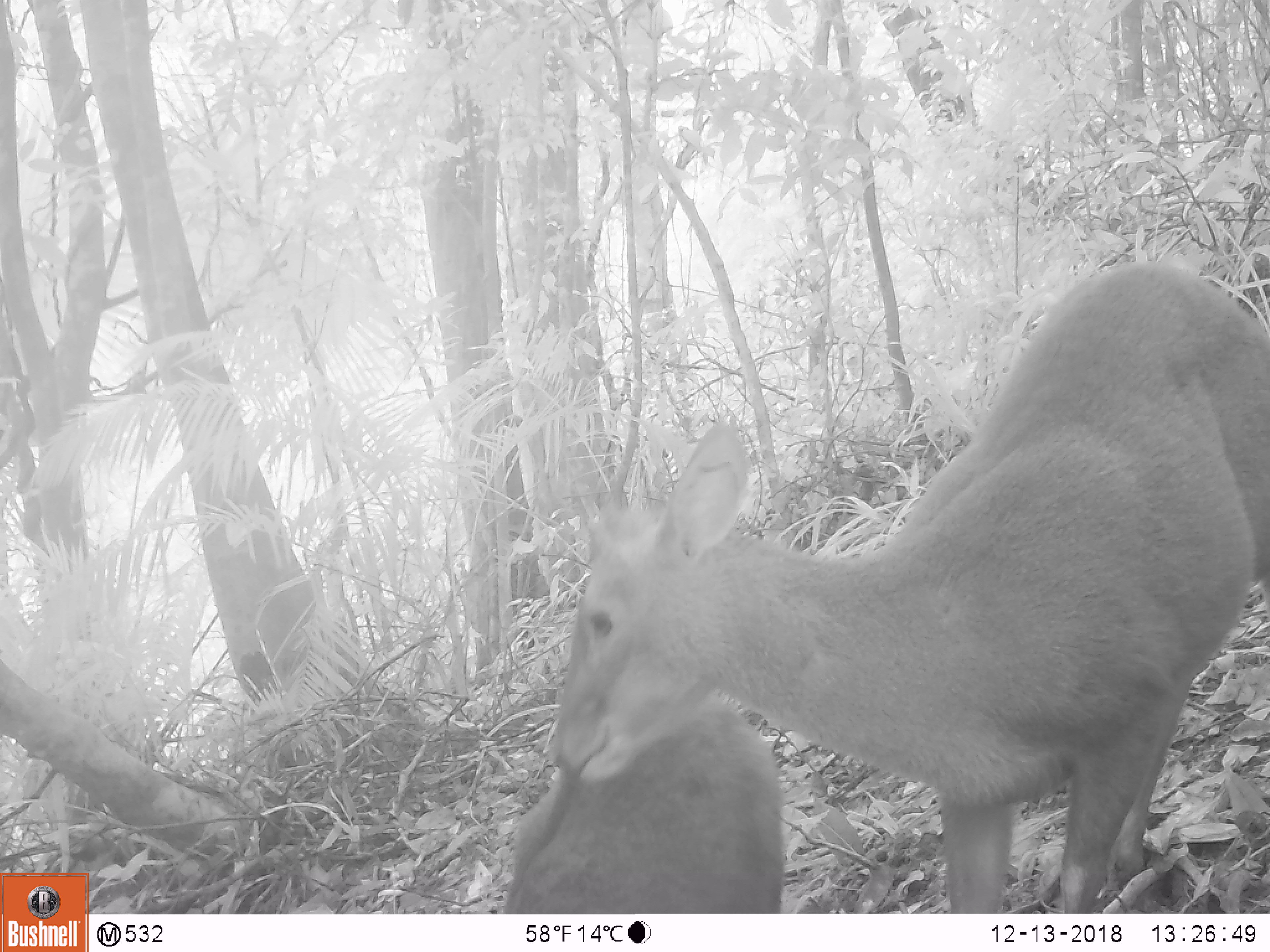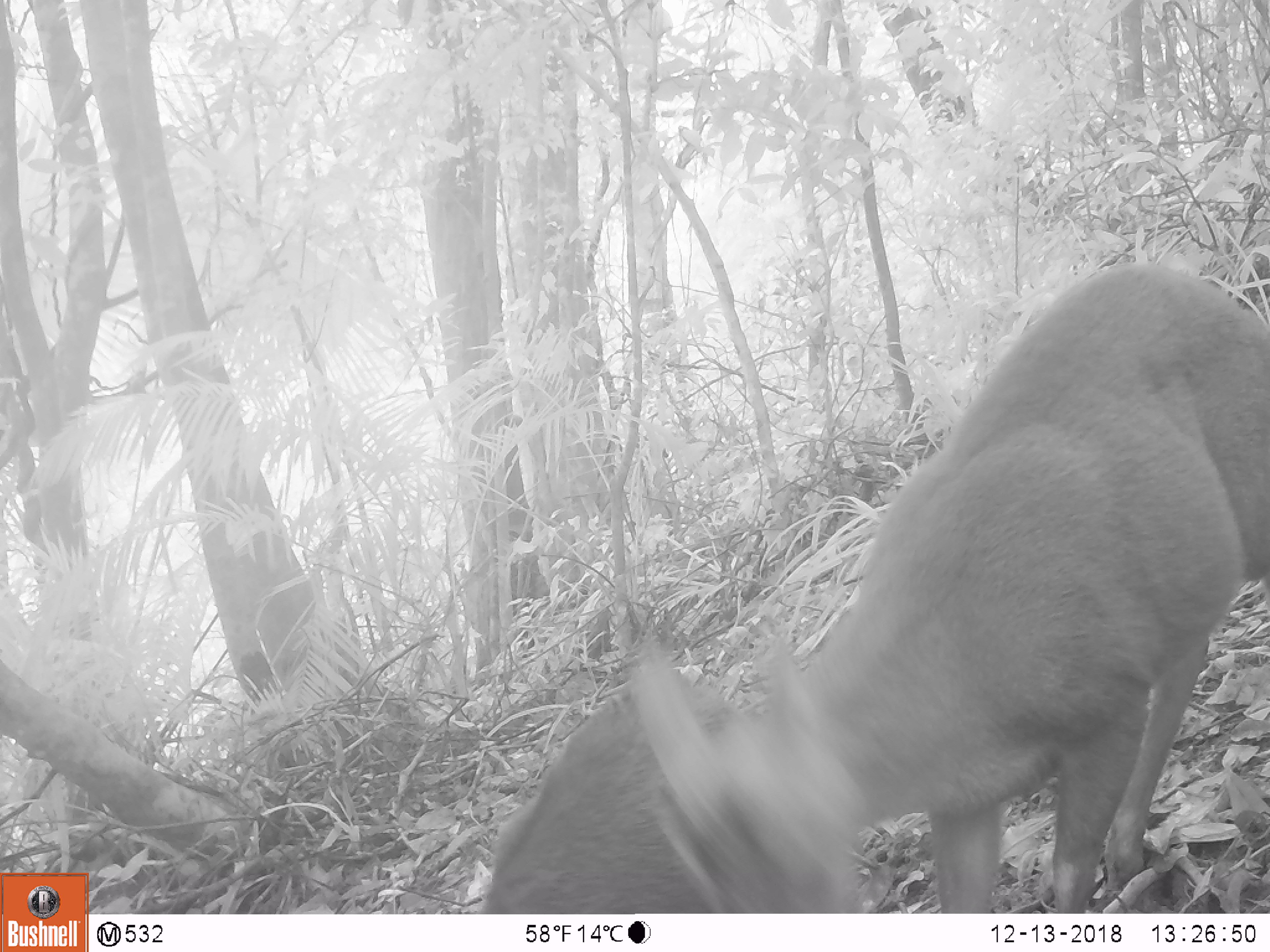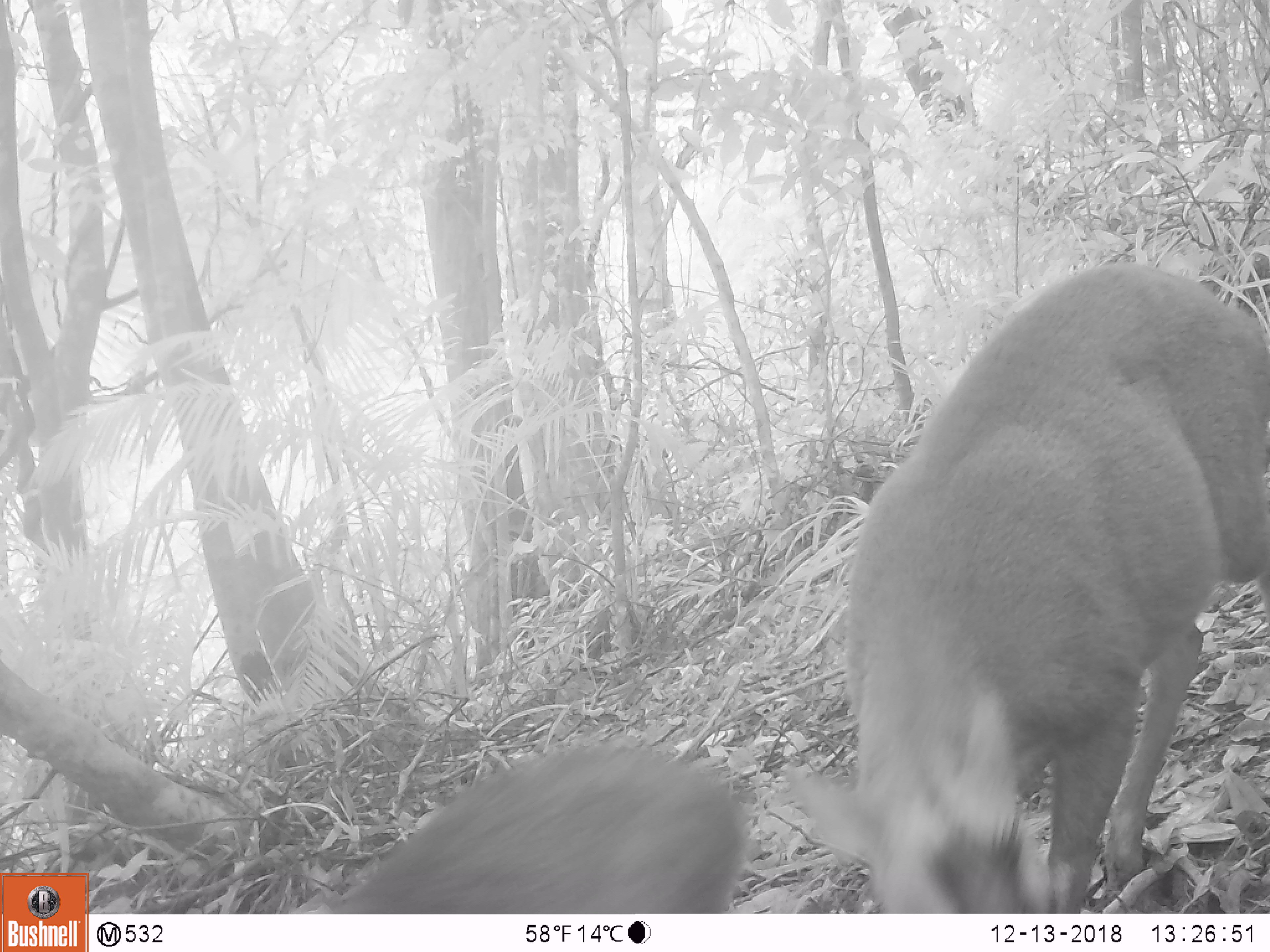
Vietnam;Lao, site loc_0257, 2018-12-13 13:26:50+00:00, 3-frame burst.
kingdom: Animalia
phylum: Chordata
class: Mammalia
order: Artiodactyla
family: Cervidae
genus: Muntiacus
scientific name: Muntiacus rooseveltorum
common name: roosevelt's muntjac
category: roosevelts muntjac group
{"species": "roosevelts muntjac group (roosevelt's muntjac) (Muntiacus rooseveltorum)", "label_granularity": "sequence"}